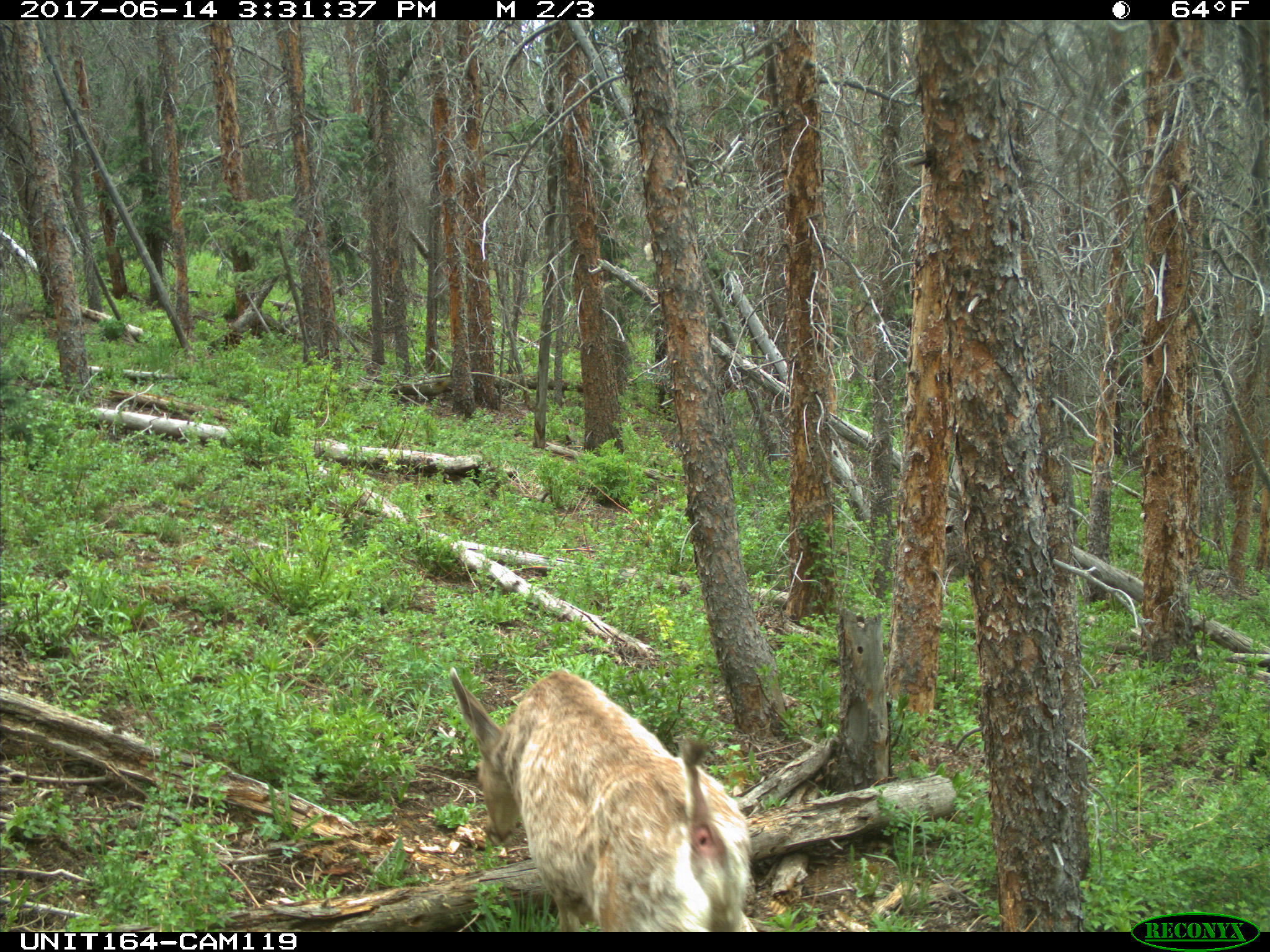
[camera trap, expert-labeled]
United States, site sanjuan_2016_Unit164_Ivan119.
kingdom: Animalia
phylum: Chordata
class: Mammalia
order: Artiodactyla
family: Cervidae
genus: Odocoileus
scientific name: Odocoileus hemionus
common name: mule deer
Odocoileus hemionus (mule deer).